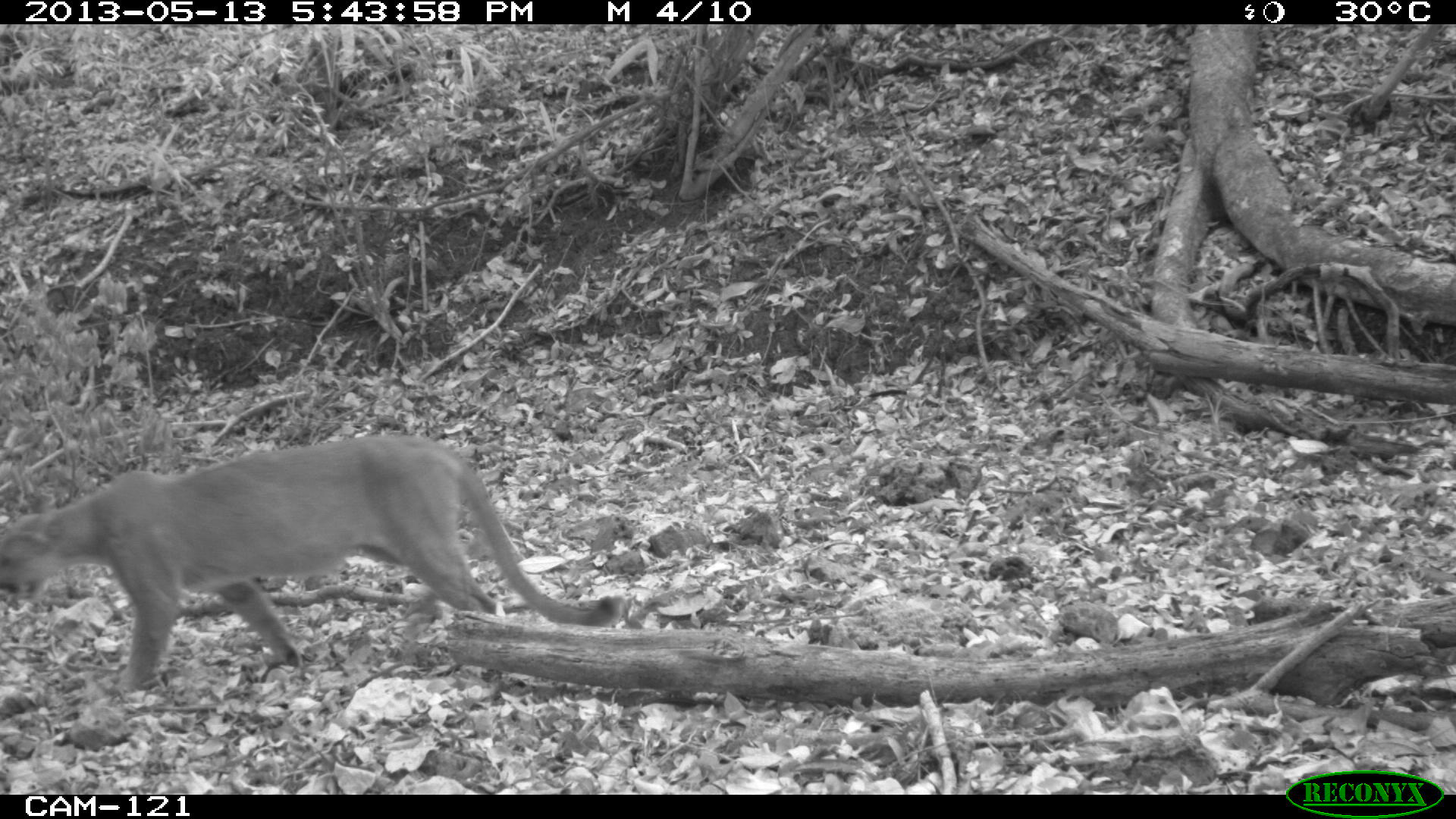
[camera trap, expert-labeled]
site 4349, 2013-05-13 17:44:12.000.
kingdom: Animalia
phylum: Chordata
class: Mammalia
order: Carnivora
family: Felidae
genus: Puma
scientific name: Puma concolor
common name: mountain lion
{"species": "Puma concolor (mountain lion)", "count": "1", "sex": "male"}